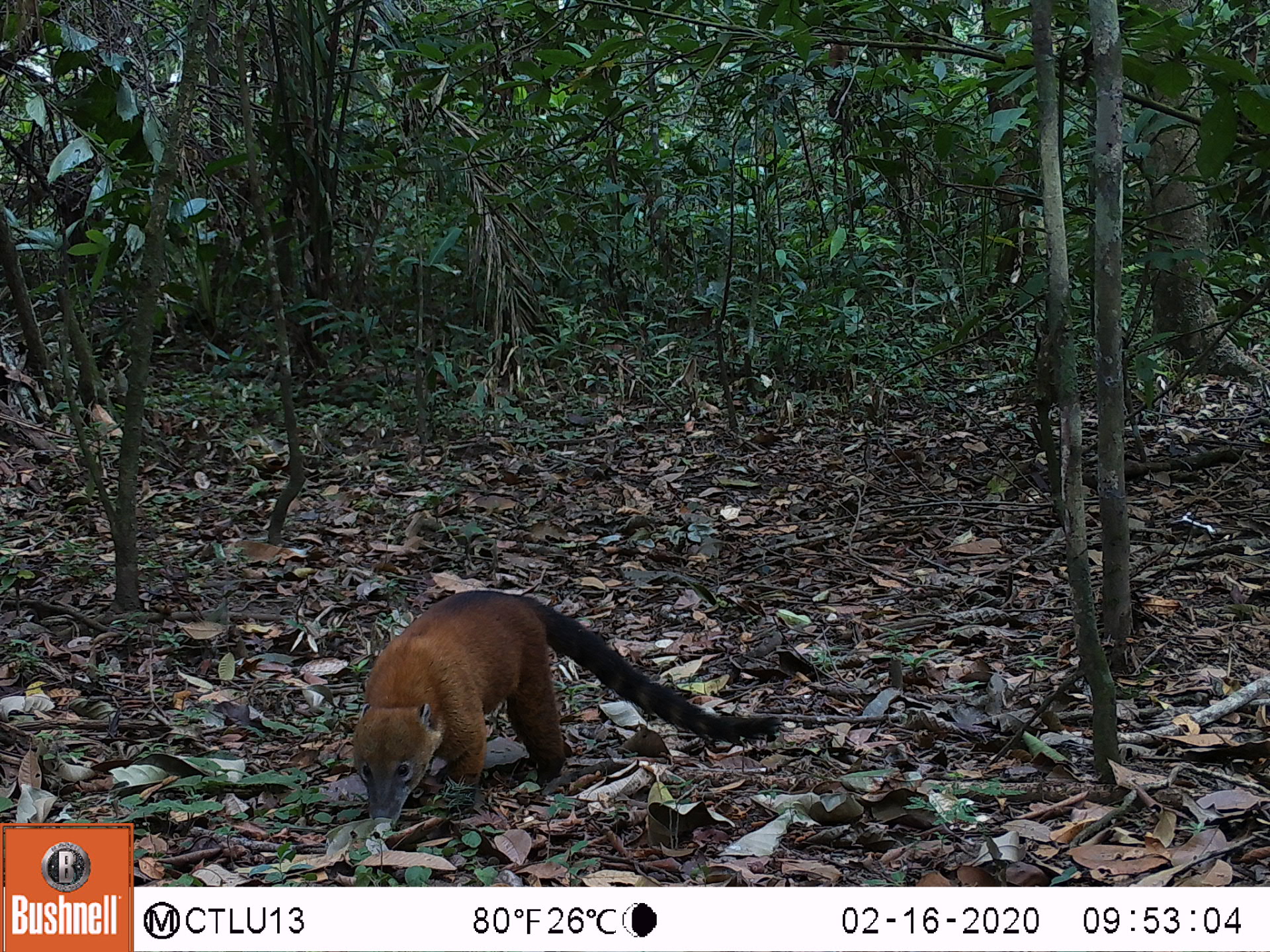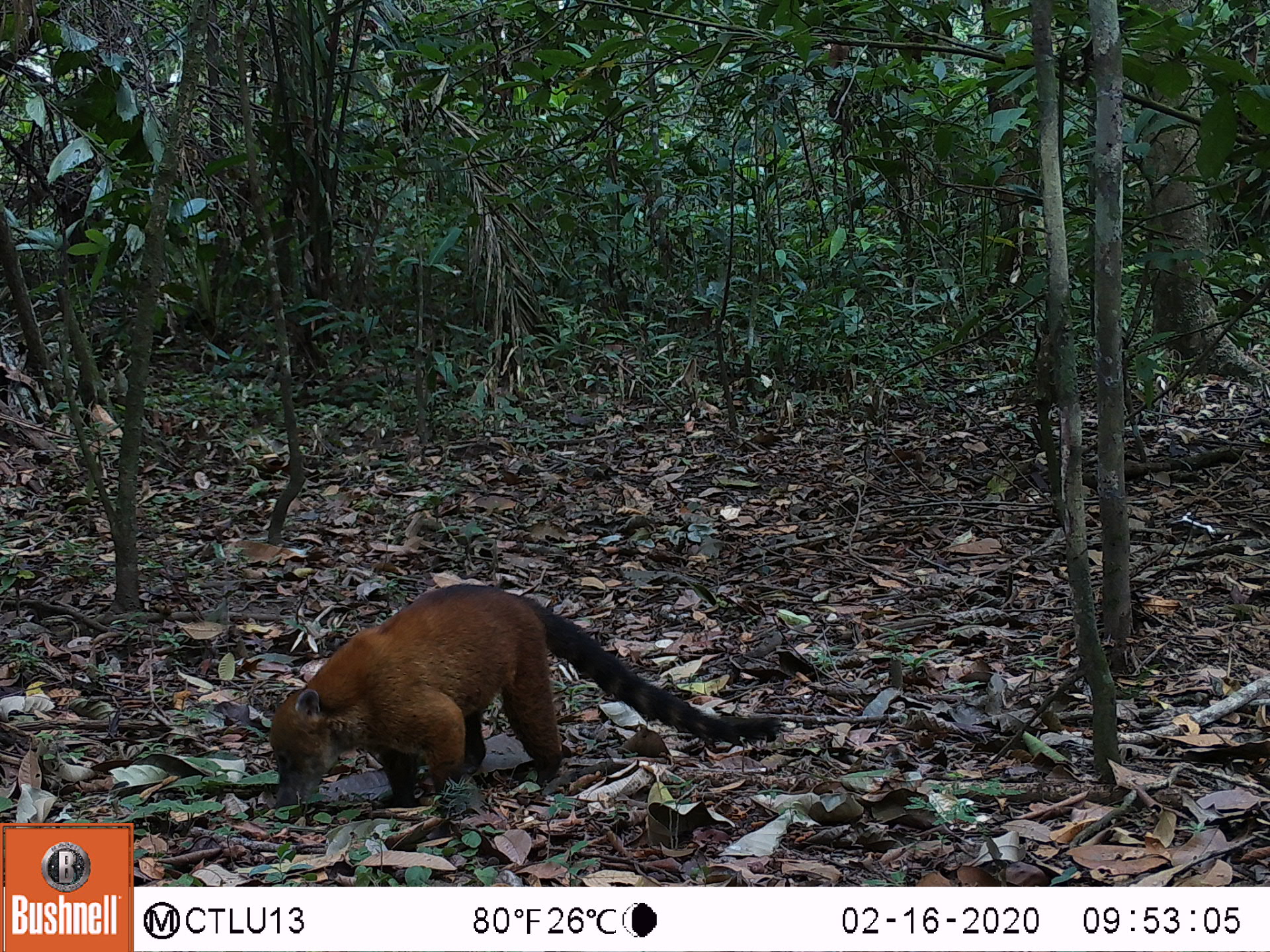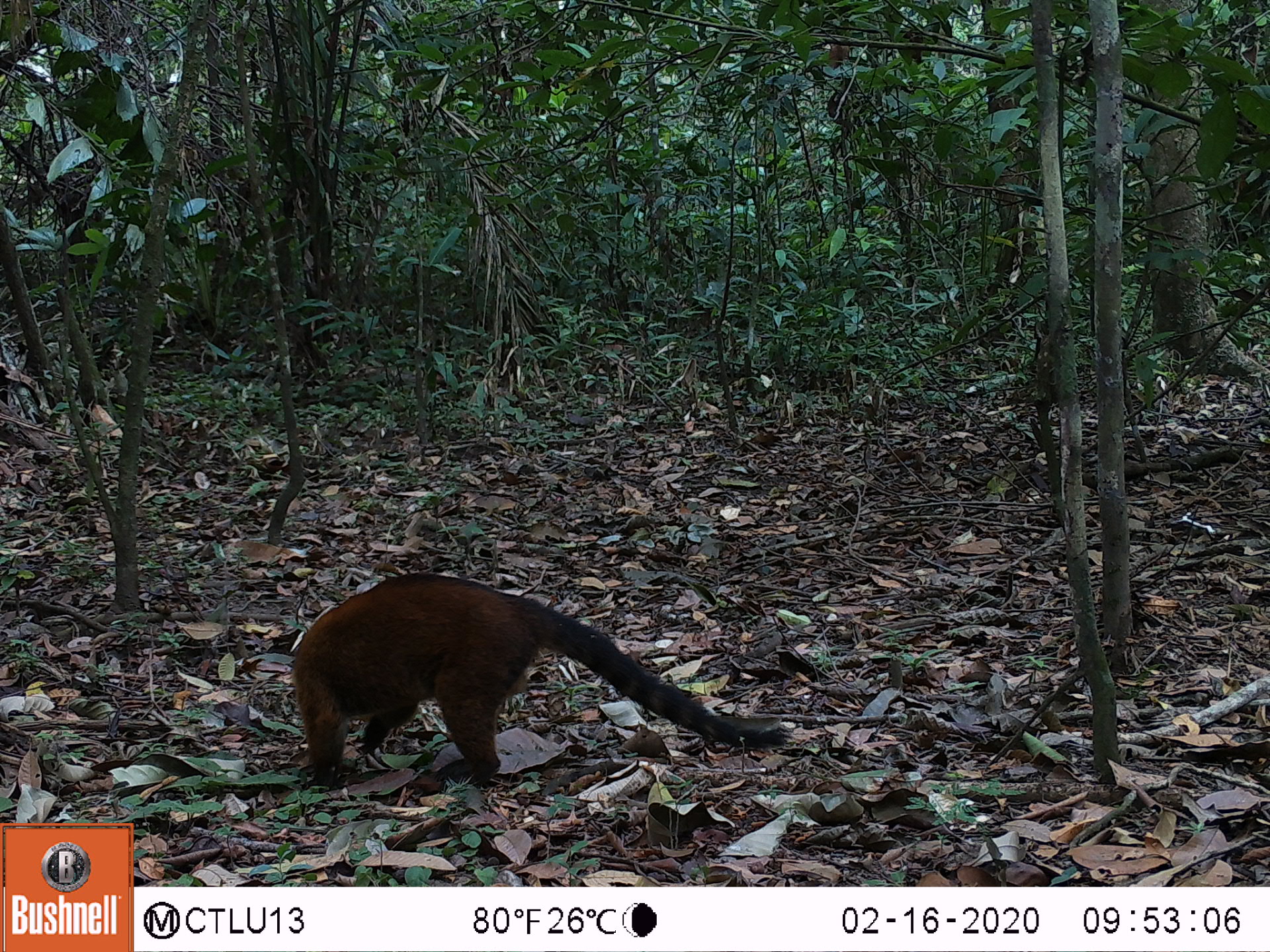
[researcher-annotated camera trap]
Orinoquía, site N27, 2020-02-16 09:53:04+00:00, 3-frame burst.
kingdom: Animalia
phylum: Chordata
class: Mammalia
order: Carnivora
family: Procyonidae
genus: Nasua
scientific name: Nasua nasua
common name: south american coati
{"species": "south american coati (Nasua nasua)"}